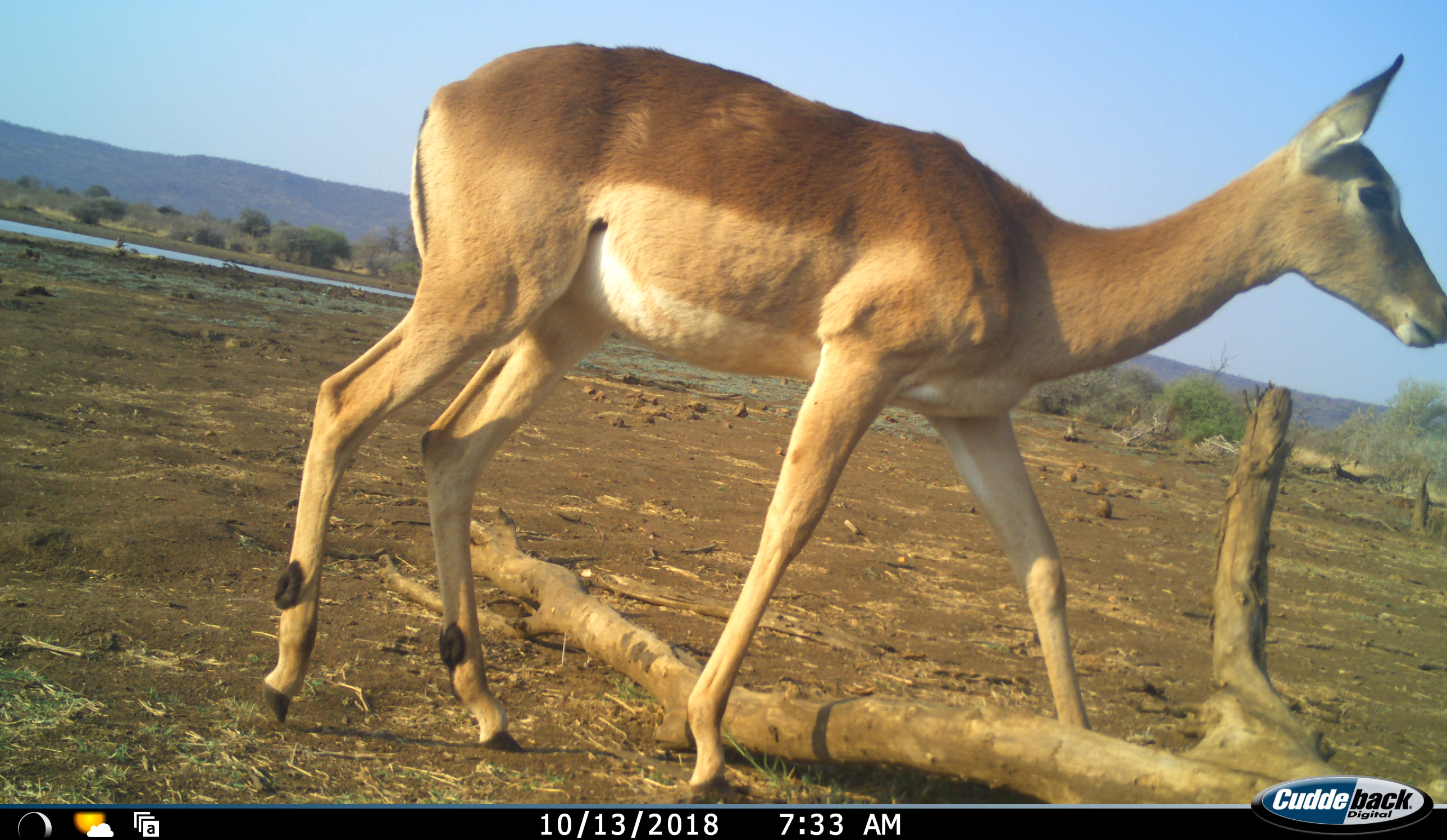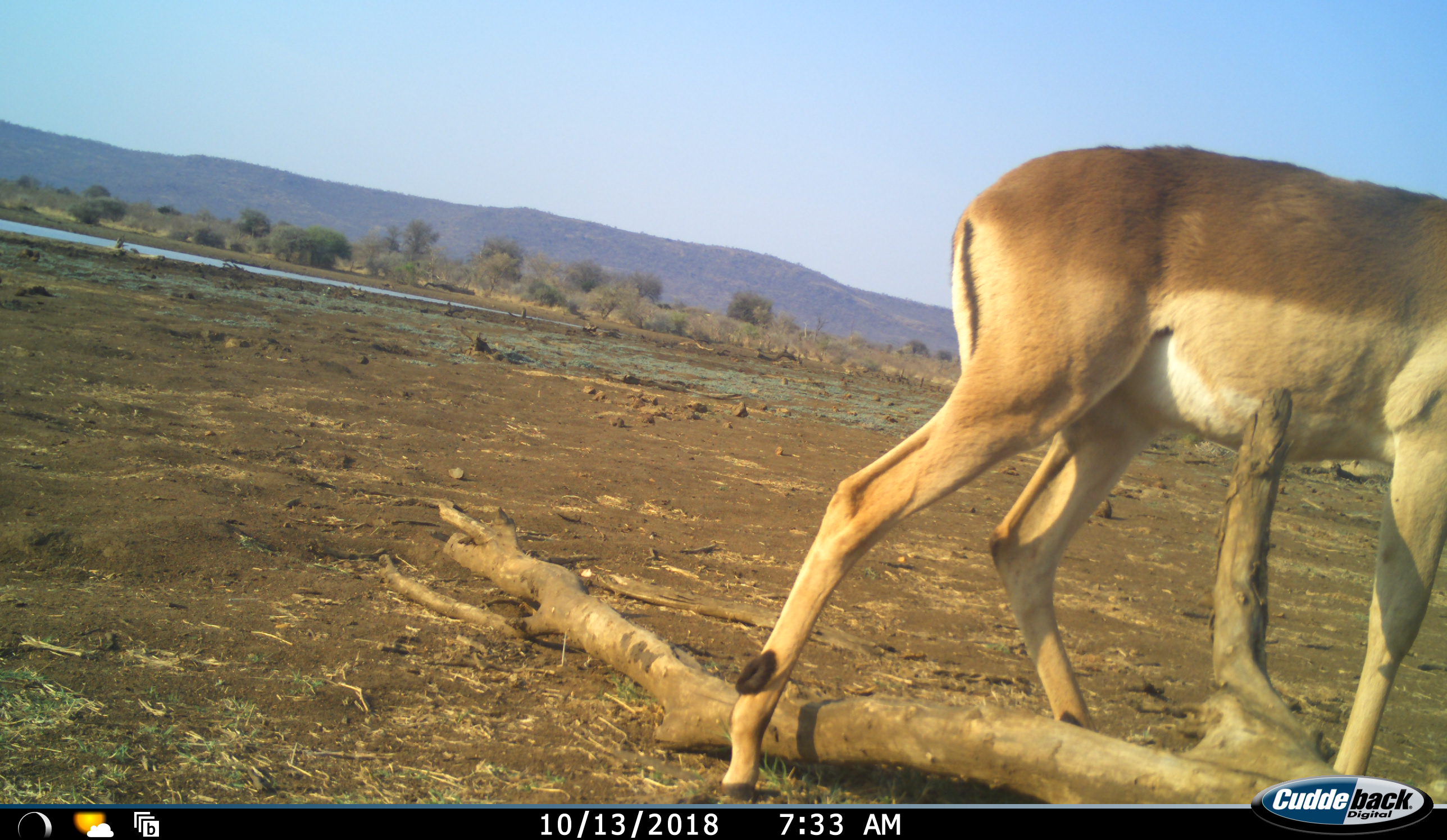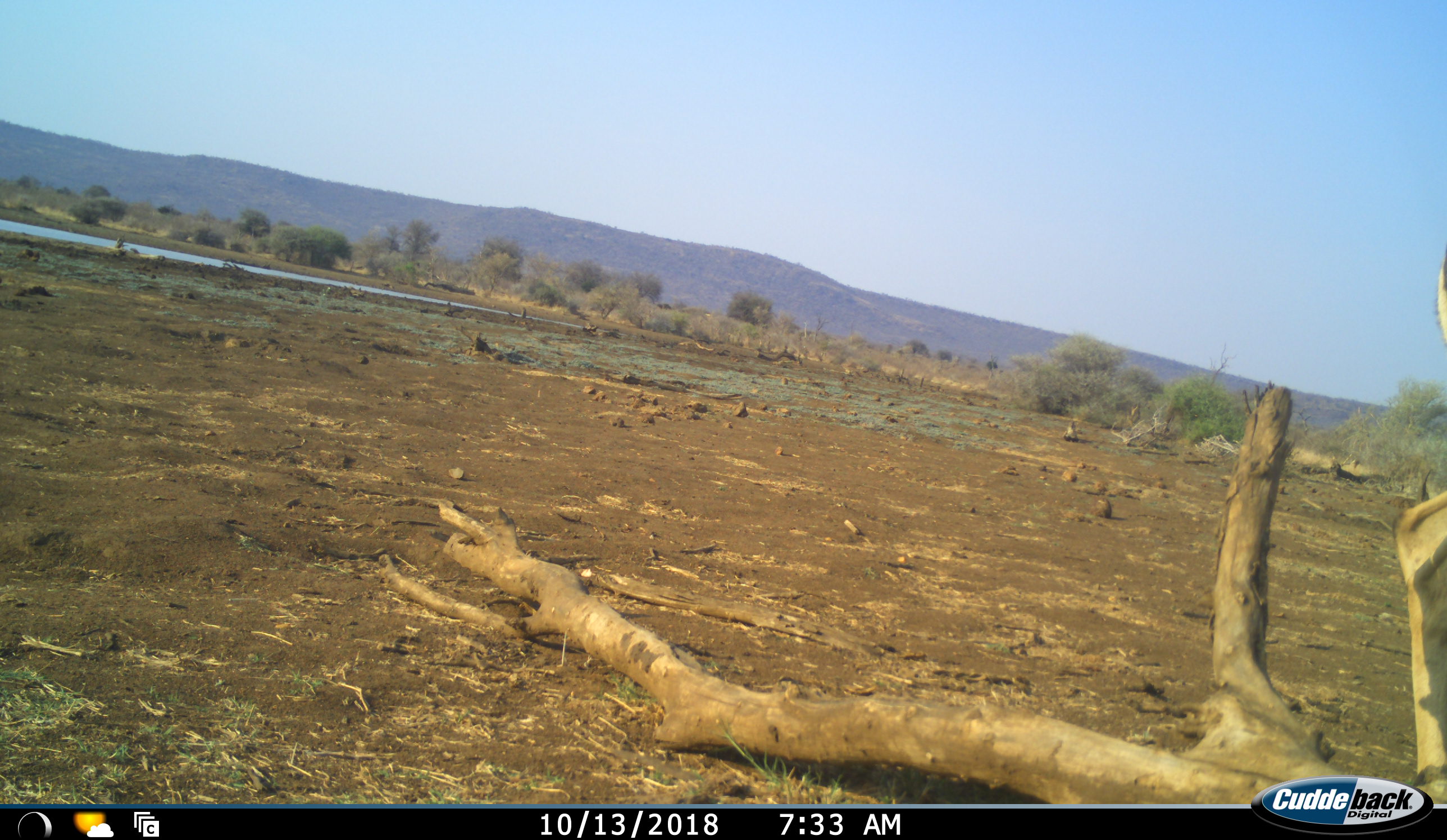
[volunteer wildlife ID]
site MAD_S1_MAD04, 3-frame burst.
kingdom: Animalia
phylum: Chordata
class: Mammalia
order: Artiodactyla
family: Bovidae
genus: Aepyceros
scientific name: Aepyceros melampus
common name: impala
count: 1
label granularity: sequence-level